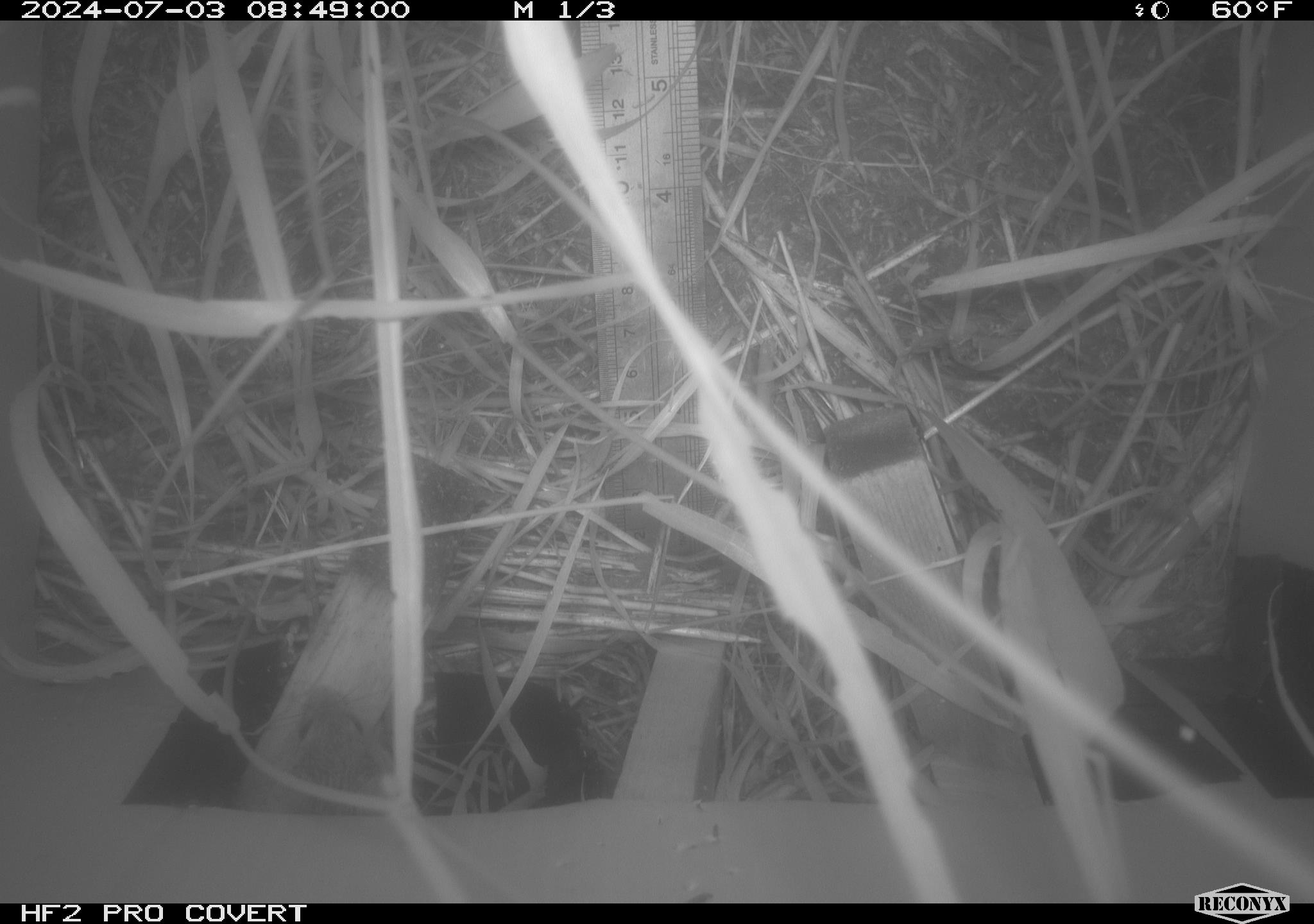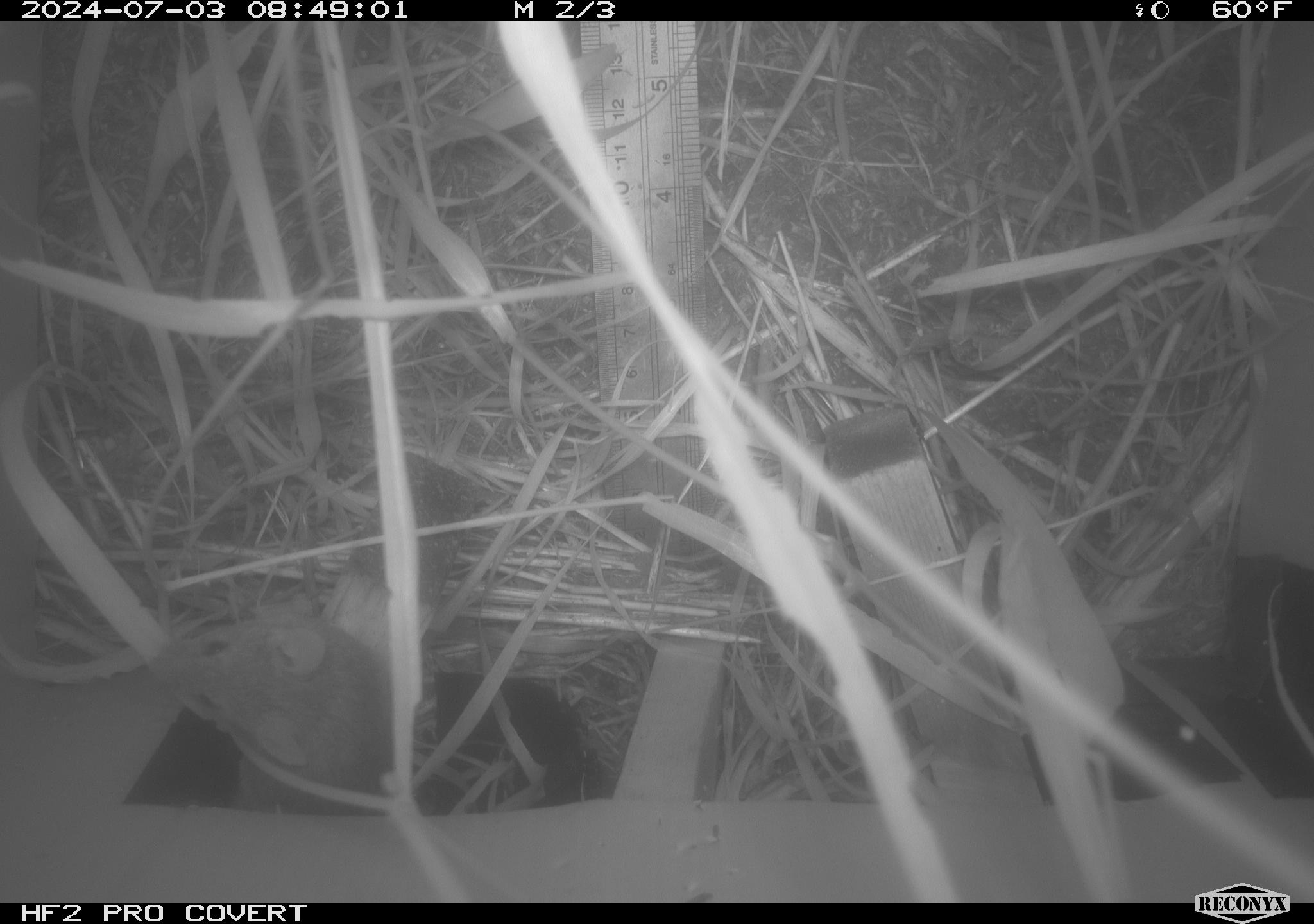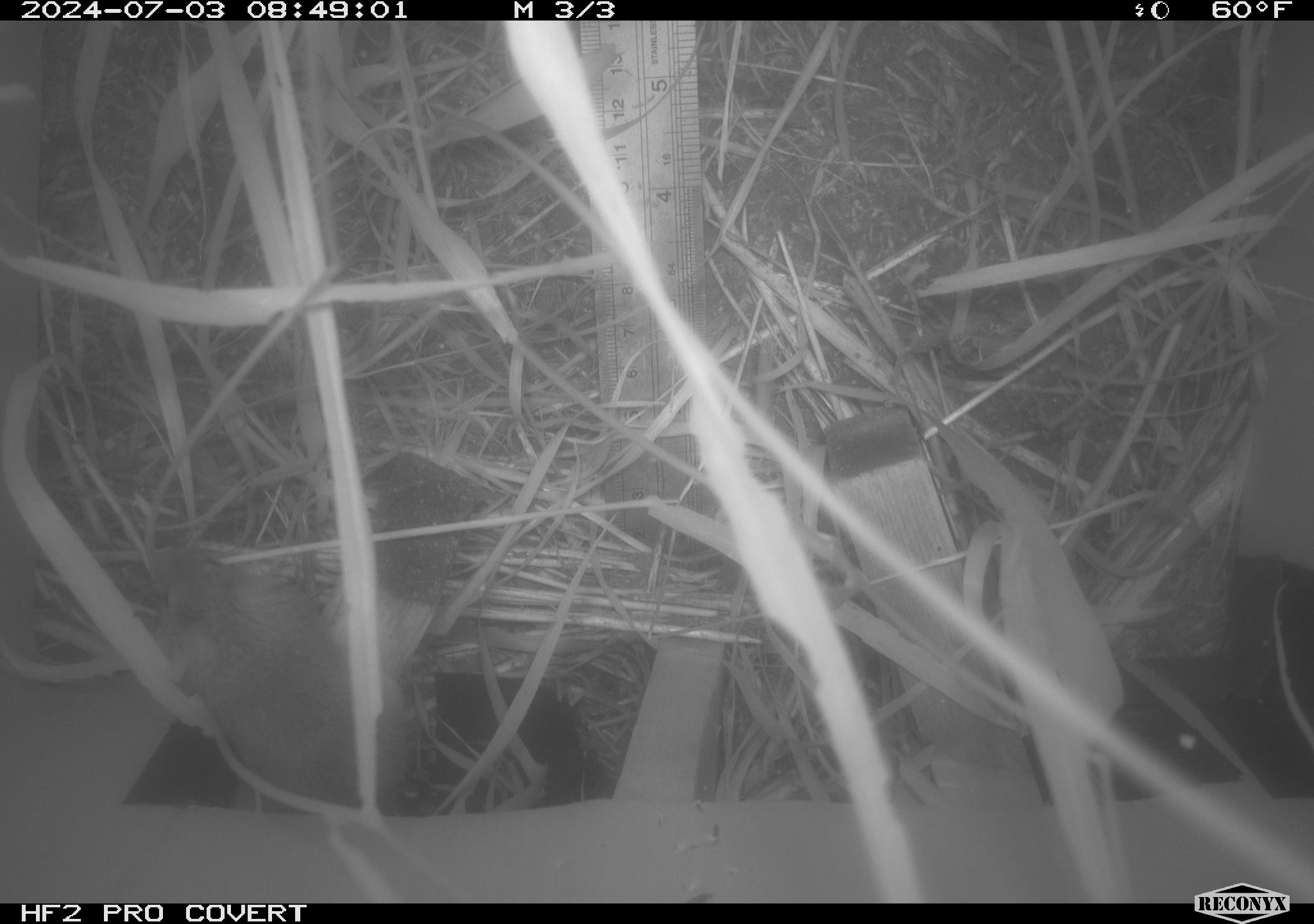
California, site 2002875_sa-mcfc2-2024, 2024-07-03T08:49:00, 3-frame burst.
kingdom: Animalia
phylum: Chordata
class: Mammalia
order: Rodentia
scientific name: Rodentia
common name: rodent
Rodent (Rodentia).